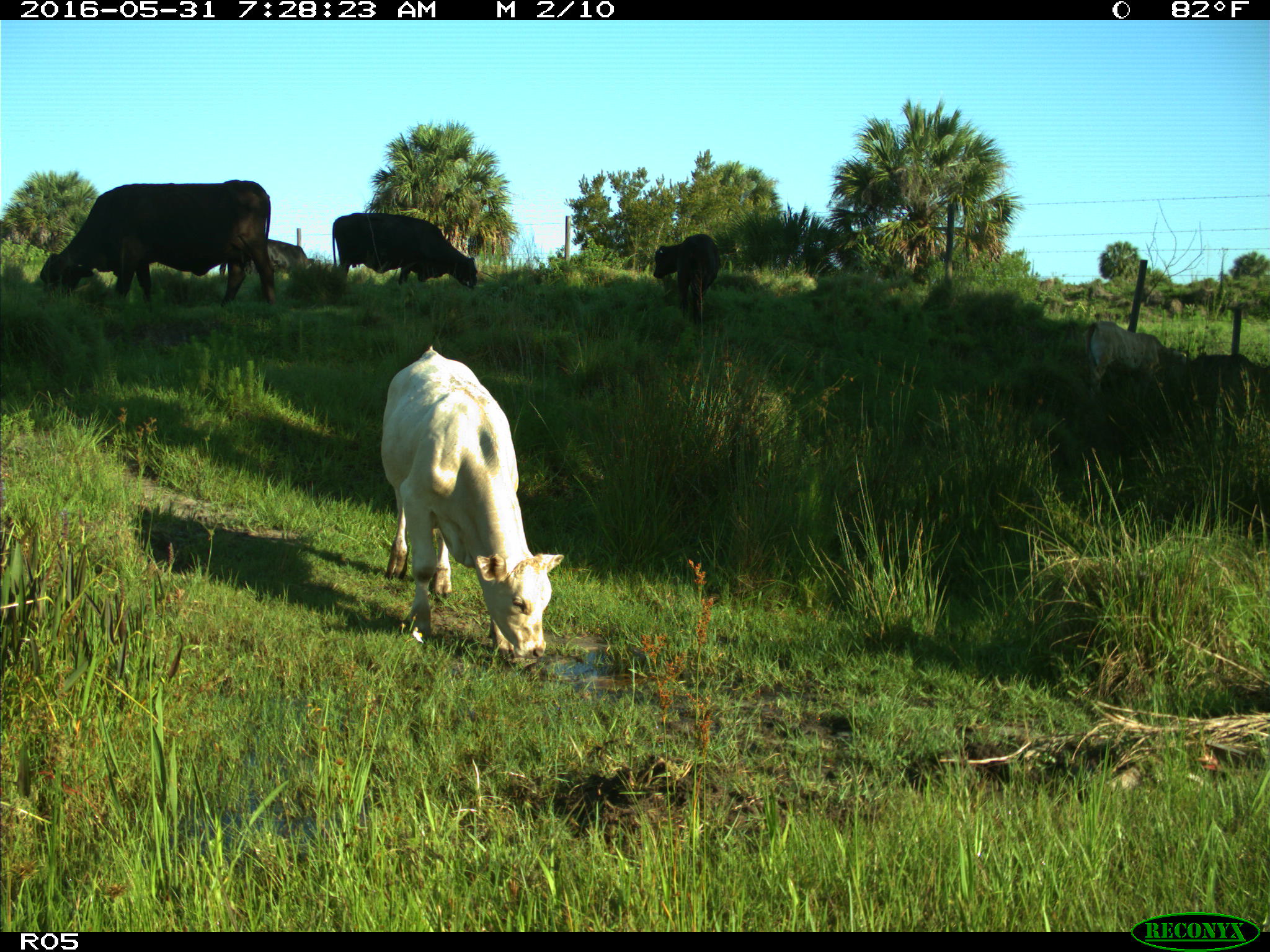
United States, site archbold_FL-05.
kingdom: Animalia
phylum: Chordata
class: Mammalia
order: Artiodactyla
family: Bovidae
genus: Bos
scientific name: Bos taurus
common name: domestic cow